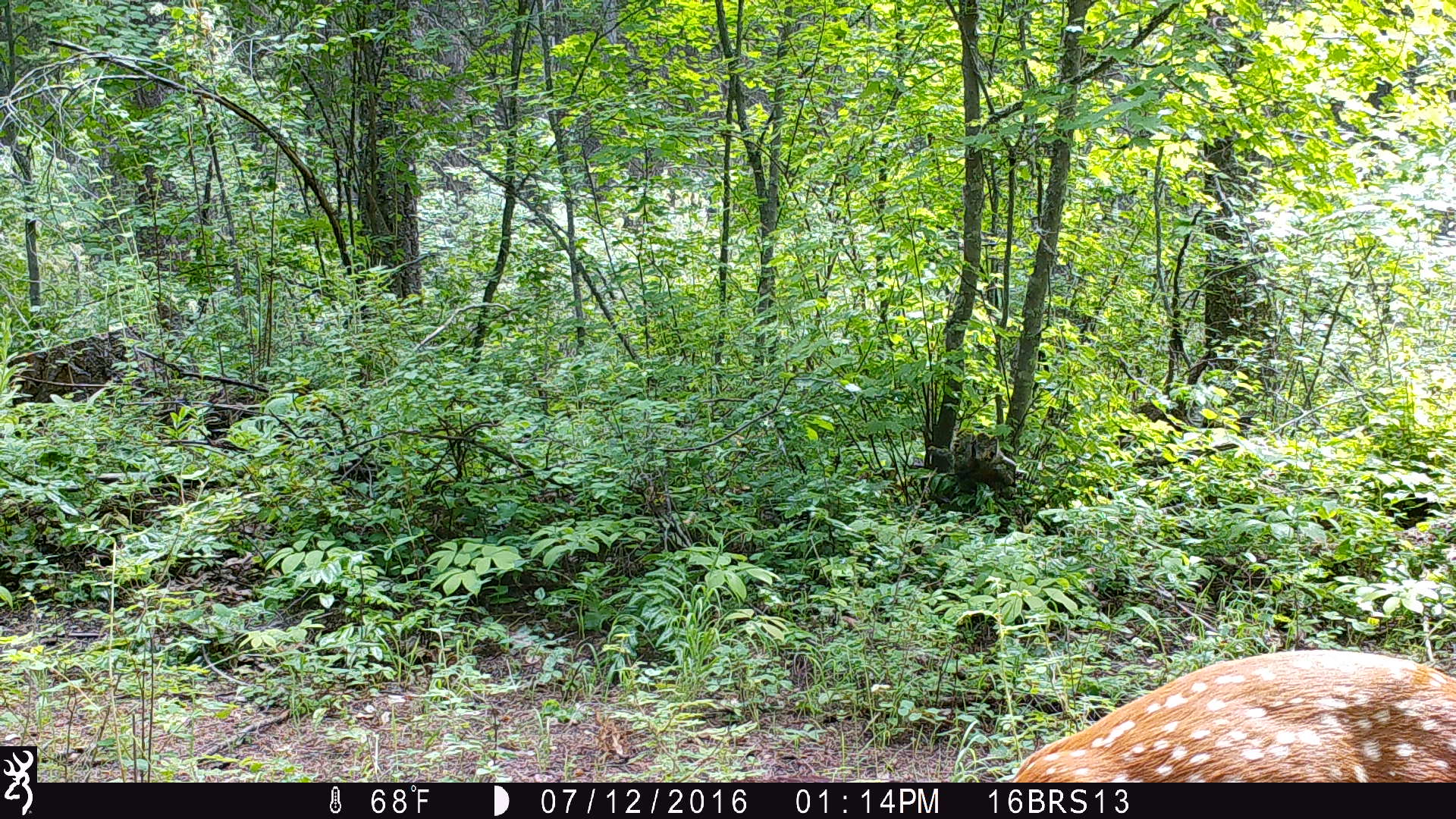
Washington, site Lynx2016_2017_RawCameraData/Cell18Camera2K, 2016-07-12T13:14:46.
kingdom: Animalia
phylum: Chordata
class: Mammalia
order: Artiodactyla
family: Cervidae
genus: Odocoileus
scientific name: Odocoileus virginianus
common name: white-tailed deer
Odocoileus virginianus (white-tailed deer). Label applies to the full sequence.